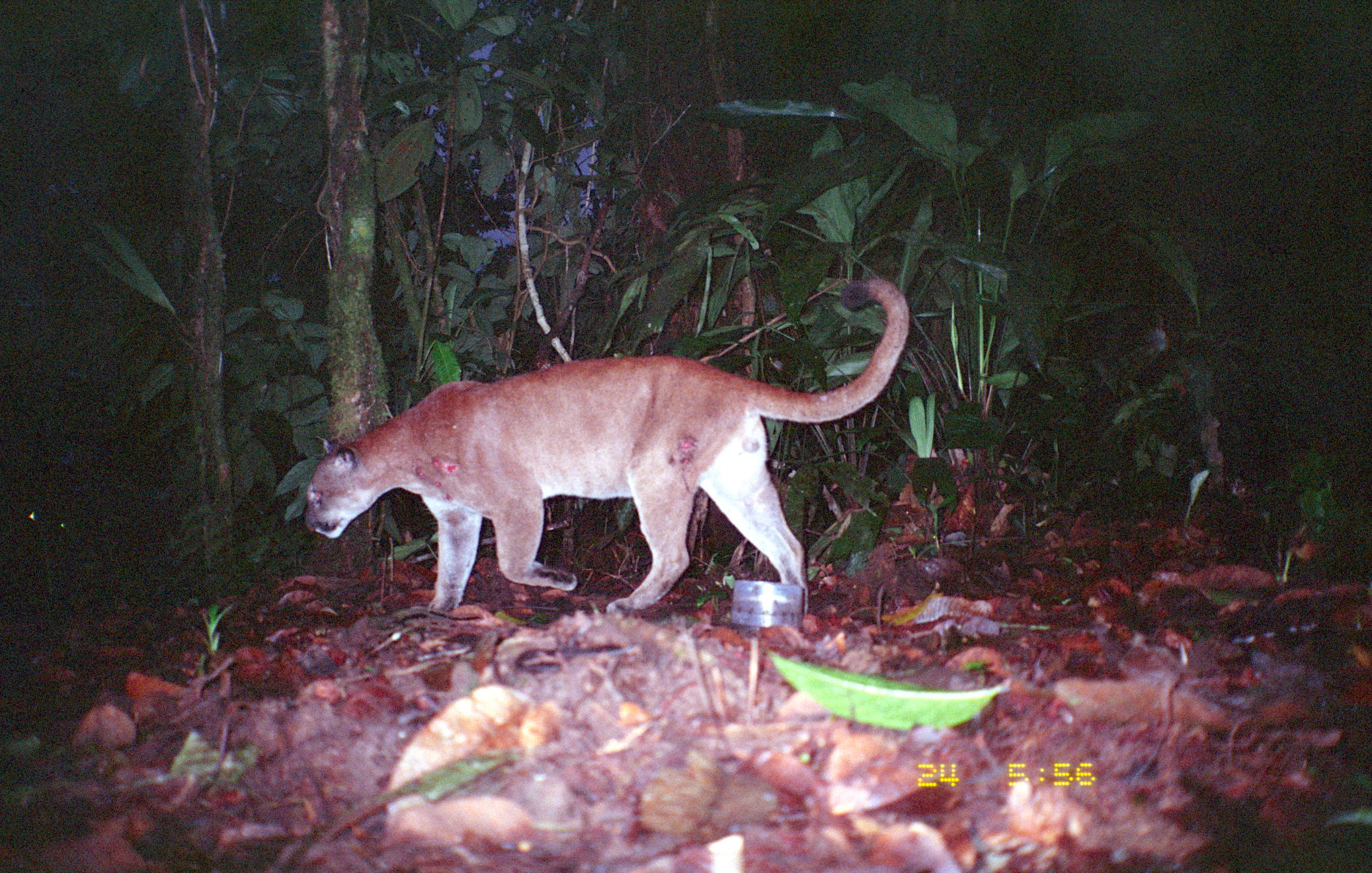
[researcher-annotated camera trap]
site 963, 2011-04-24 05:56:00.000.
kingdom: Animalia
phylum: Chordata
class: Mammalia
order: Carnivora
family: Felidae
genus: Puma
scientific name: Puma concolor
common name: mountain lion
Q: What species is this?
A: Puma concolor (mountain lion).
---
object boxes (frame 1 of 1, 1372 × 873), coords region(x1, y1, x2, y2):
puma concolor: region(304, 276, 912, 619)